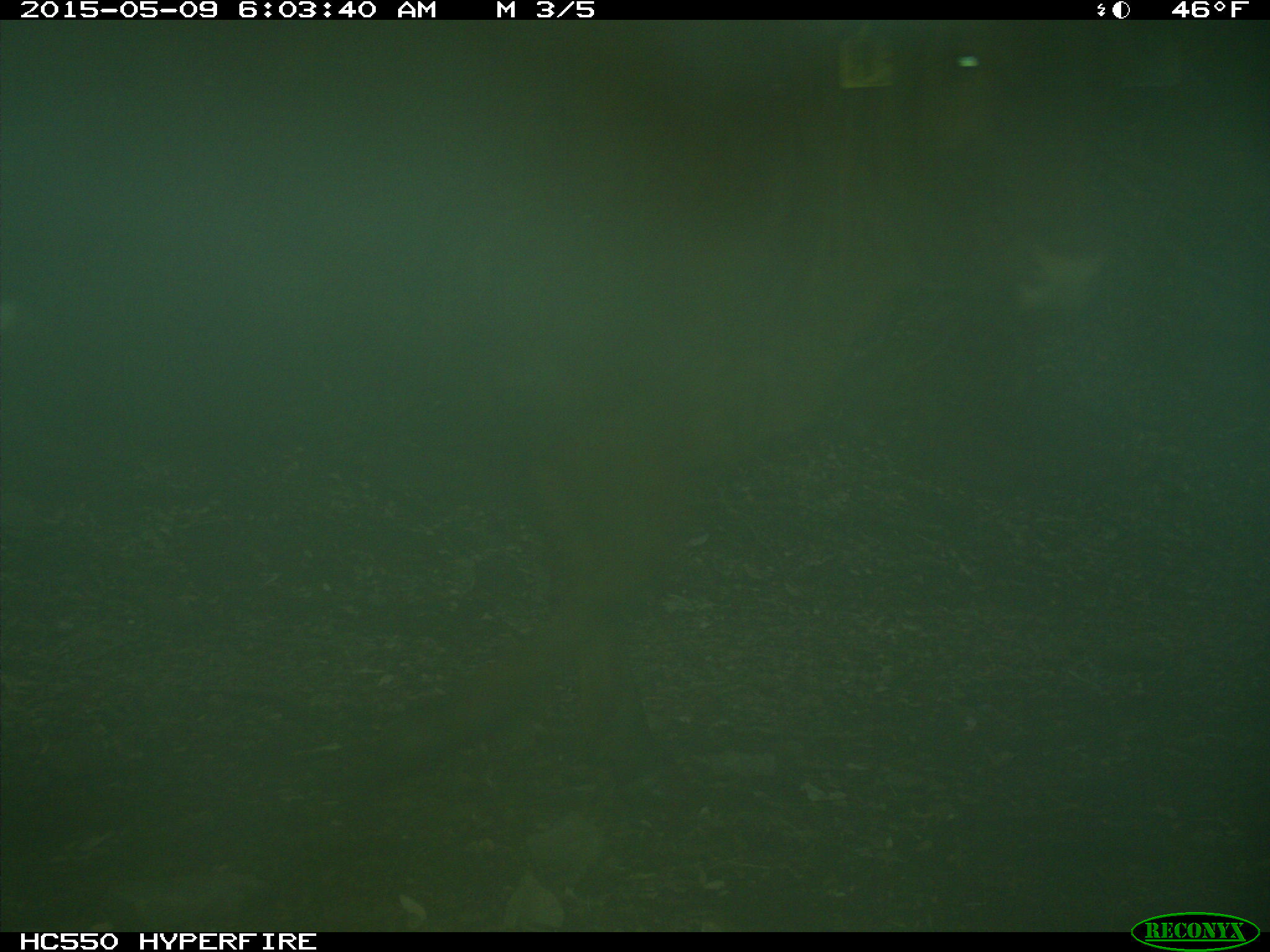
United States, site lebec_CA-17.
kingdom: Animalia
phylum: Chordata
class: Mammalia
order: Artiodactyla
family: Bovidae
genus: Bos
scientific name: Bos taurus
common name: domestic cow